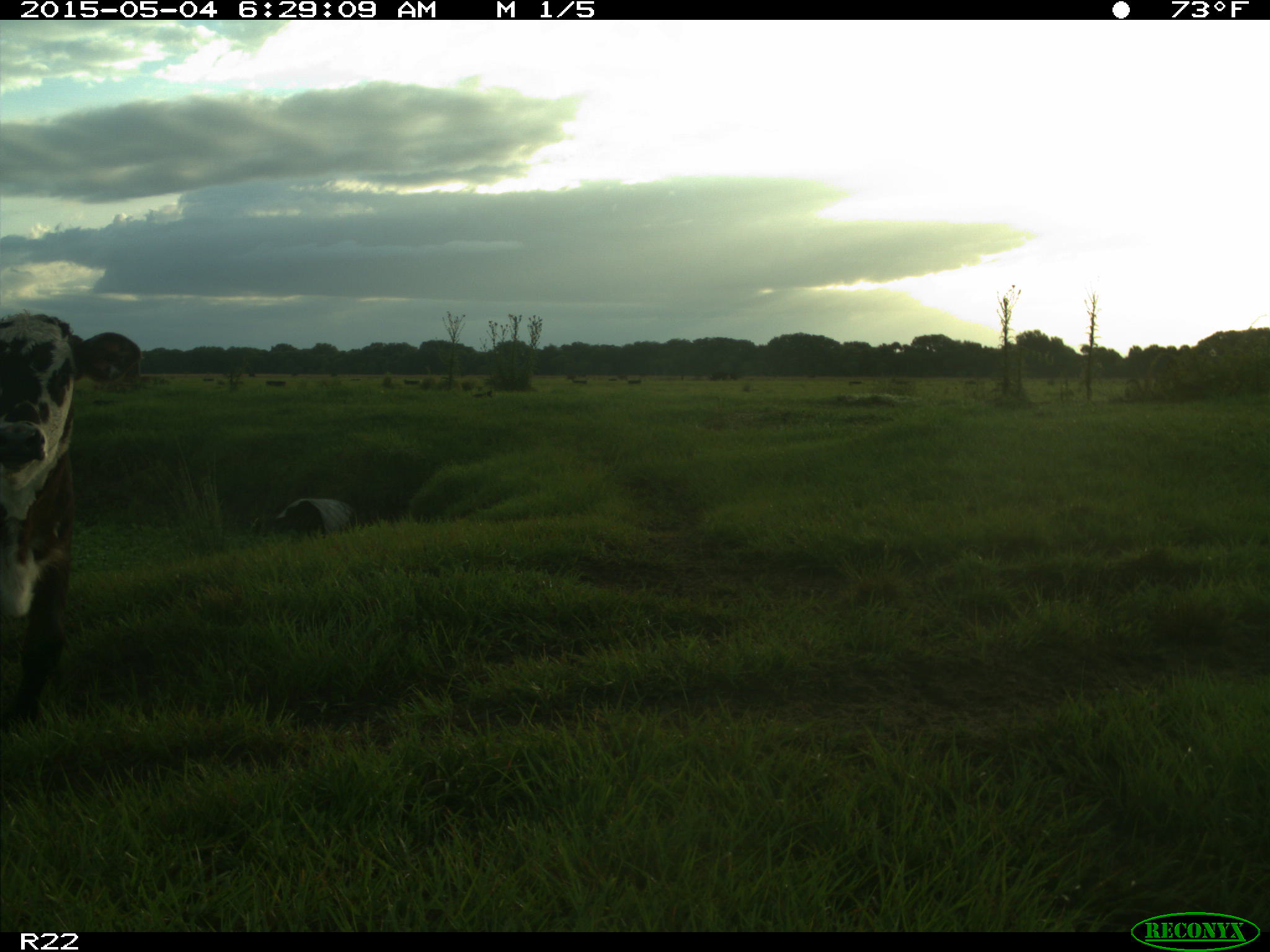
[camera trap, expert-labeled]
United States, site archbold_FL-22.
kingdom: Animalia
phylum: Chordata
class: Mammalia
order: Artiodactyla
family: Bovidae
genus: Bos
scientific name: Bos taurus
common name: domestic cow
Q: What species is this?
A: Bos taurus (domestic cow).